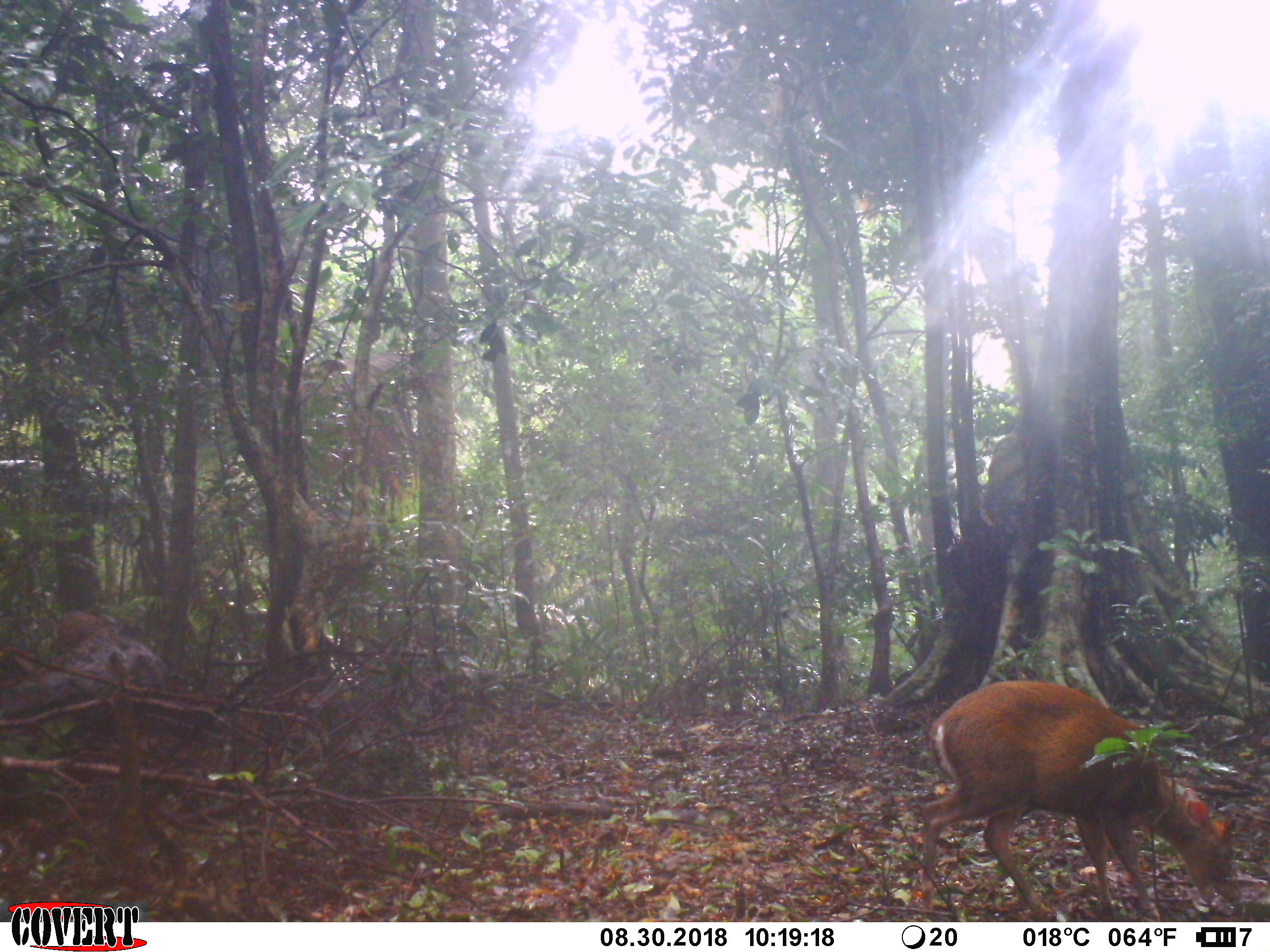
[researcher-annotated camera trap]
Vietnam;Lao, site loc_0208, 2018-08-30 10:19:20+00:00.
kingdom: Animalia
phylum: Chordata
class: Mammalia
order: Artiodactyla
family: Cervidae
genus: Muntiacus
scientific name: Muntiacus rooseveltorum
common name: roosevelt's muntjac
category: roosevelts muntjac group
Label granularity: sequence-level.